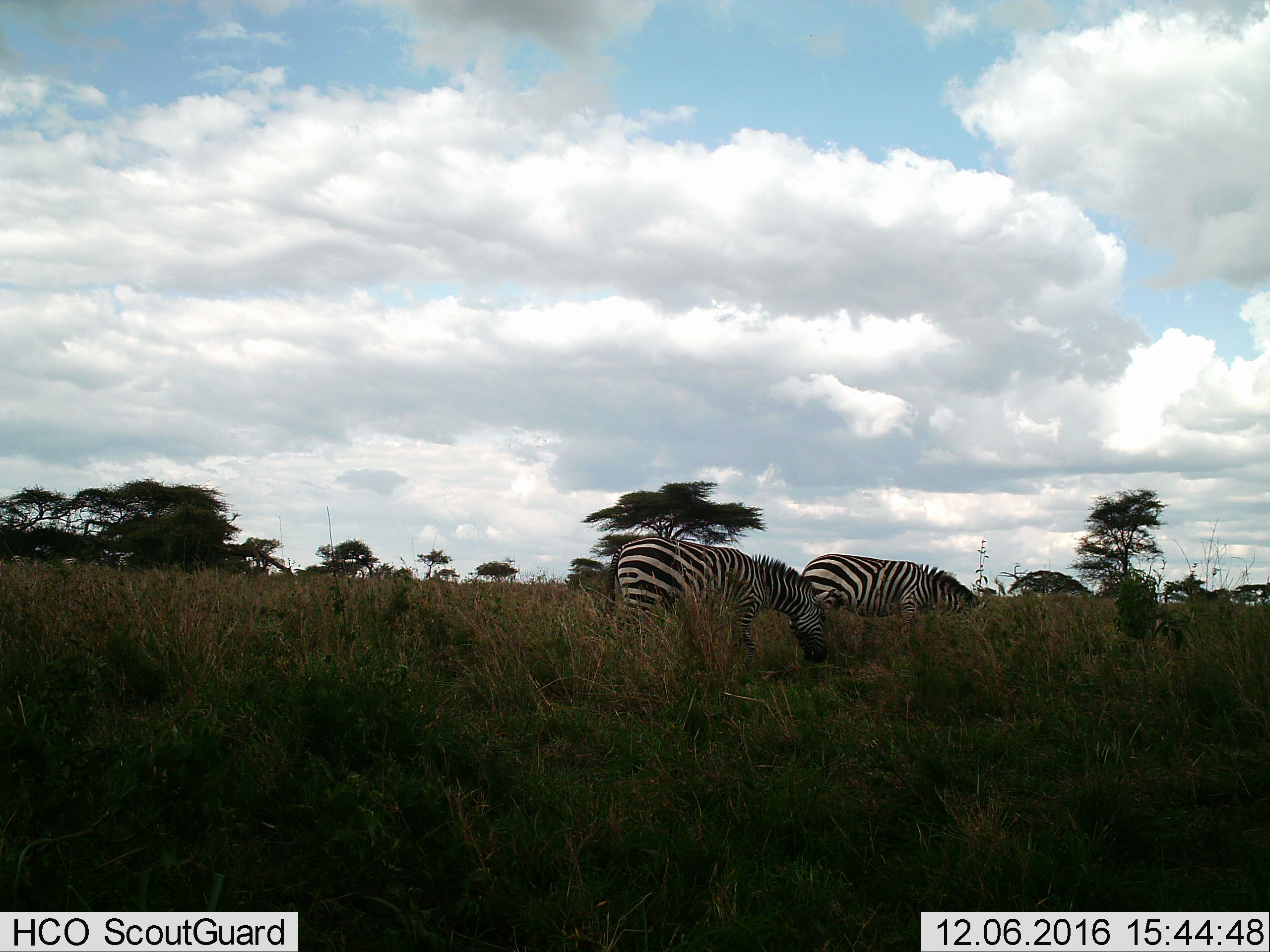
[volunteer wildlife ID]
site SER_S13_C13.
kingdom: Animalia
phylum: Chordata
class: Mammalia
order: Perissodactyla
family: Equidae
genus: Equus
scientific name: Equus quagga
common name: plains zebra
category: zebraplains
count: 2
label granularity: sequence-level